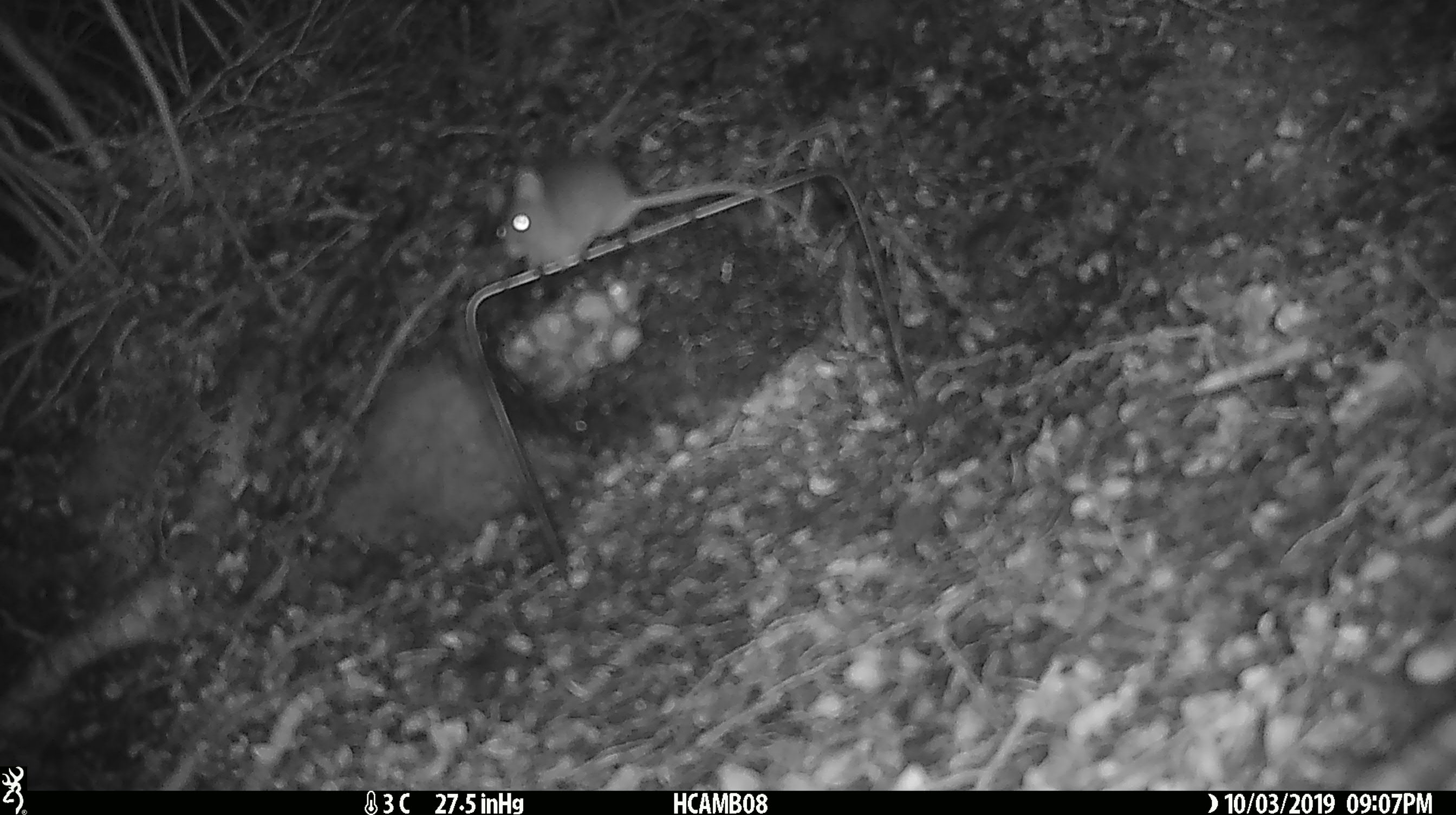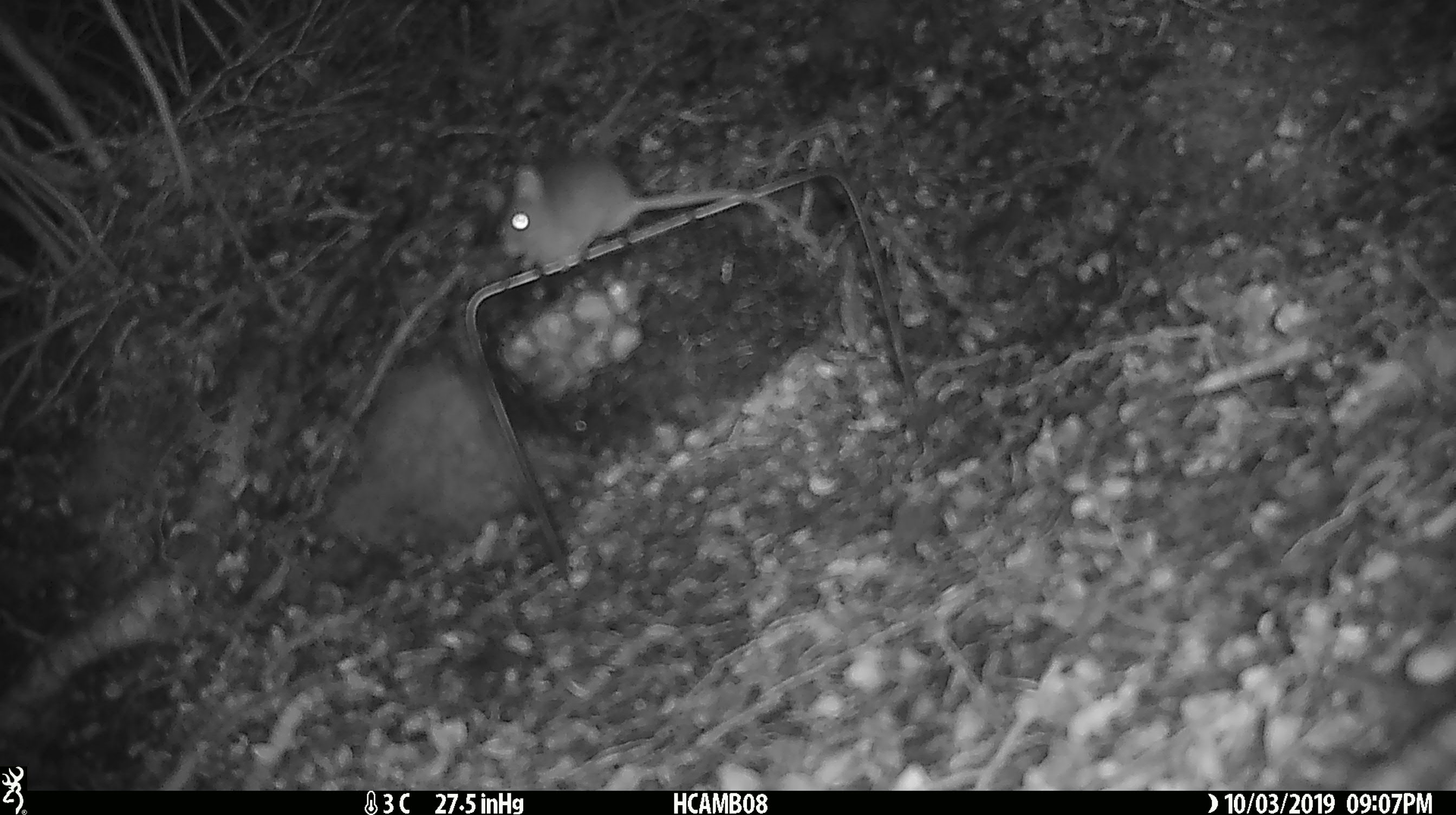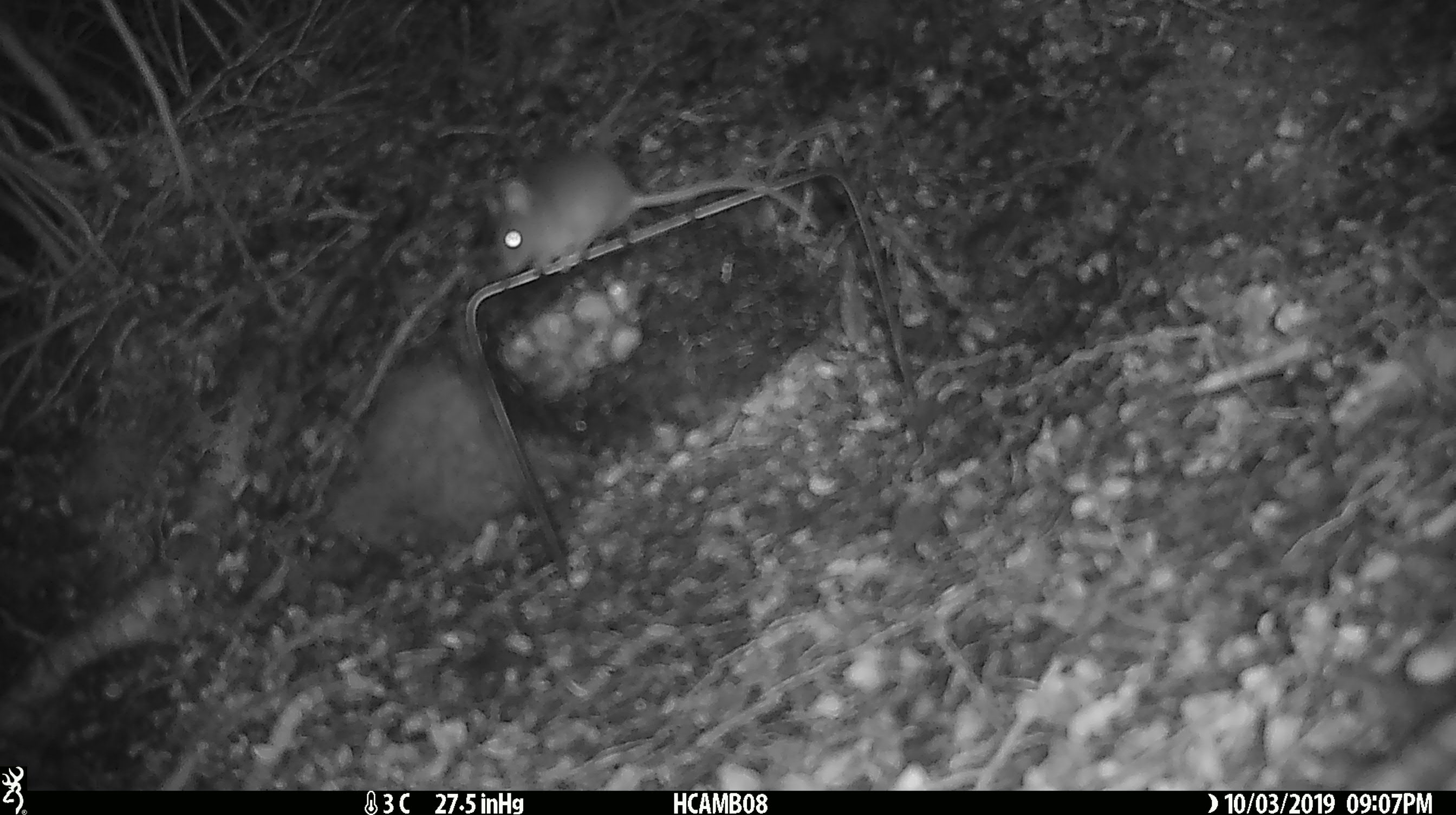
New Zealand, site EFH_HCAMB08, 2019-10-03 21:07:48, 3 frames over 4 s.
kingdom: Animalia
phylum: Chordata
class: Mammalia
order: Rodentia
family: Muridae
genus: Mus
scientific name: Mus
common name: mouse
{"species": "mouse (Mus)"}